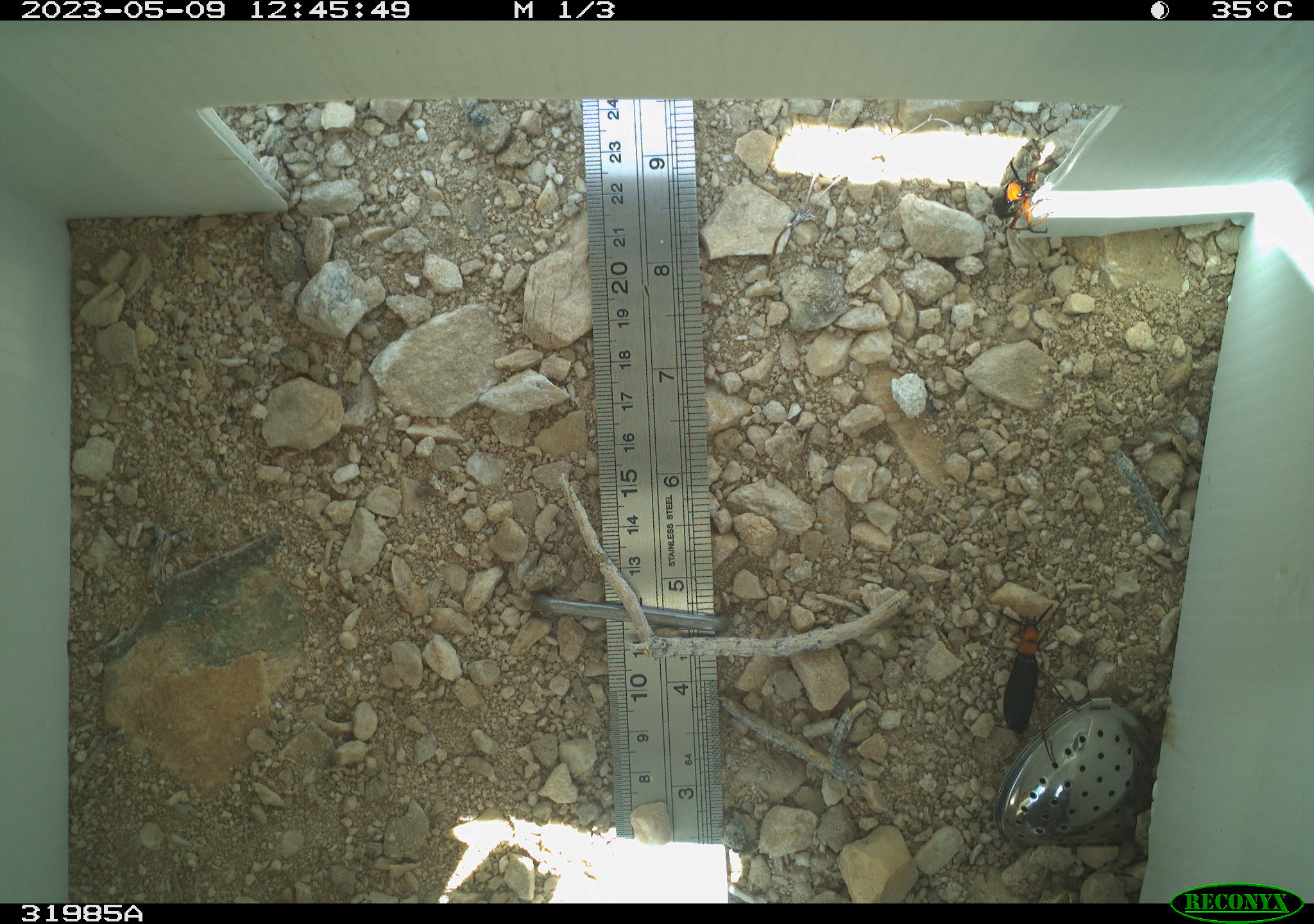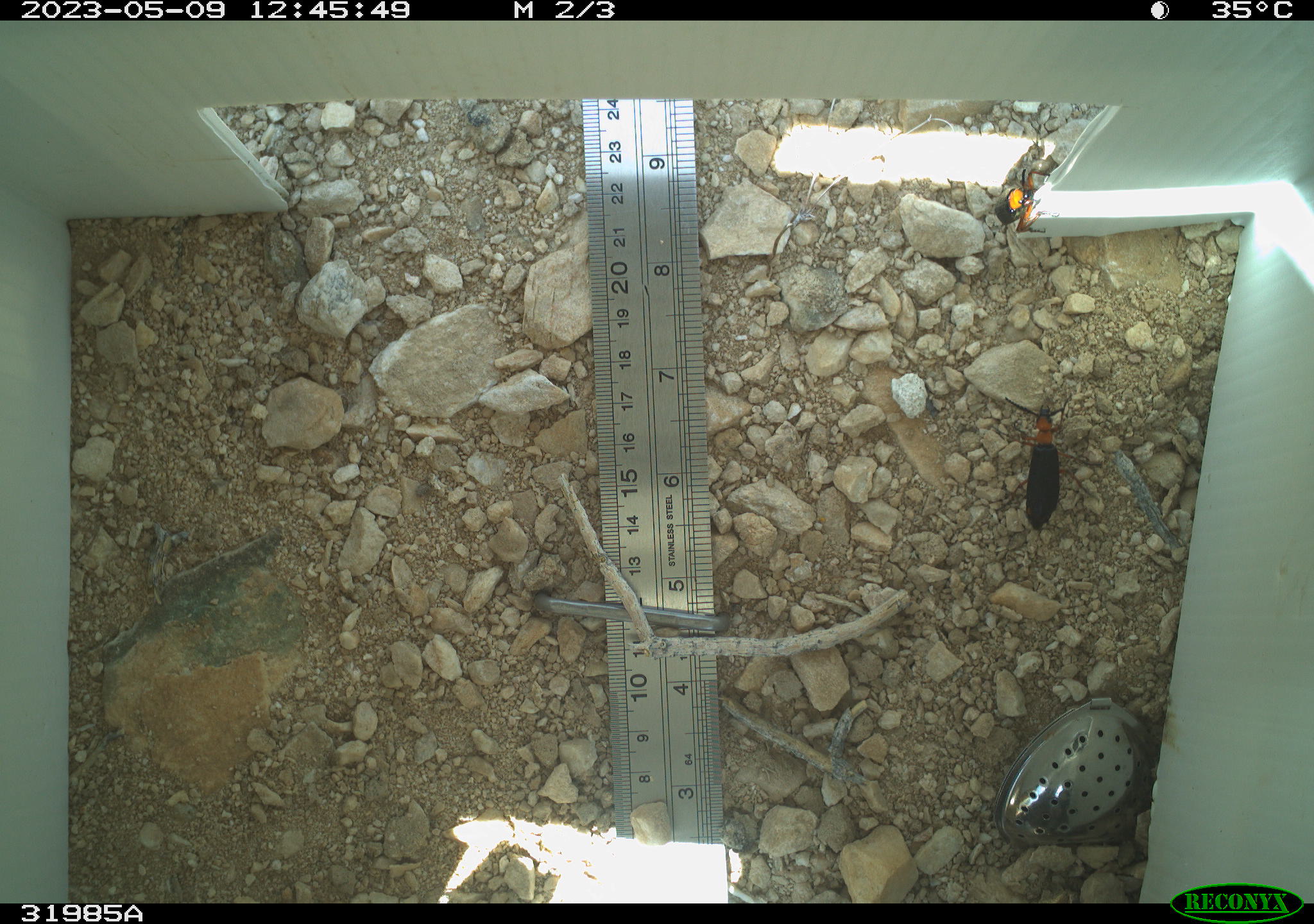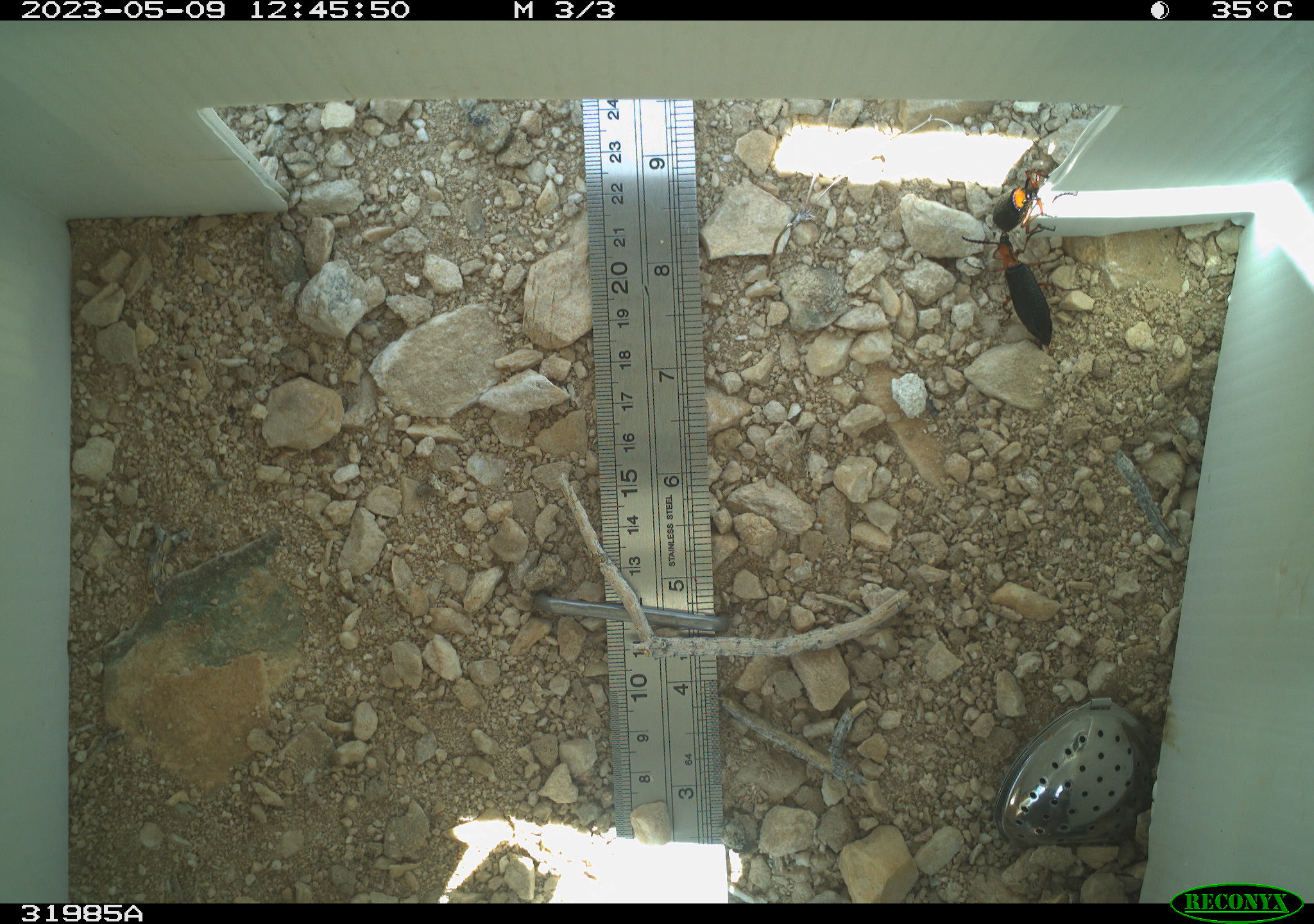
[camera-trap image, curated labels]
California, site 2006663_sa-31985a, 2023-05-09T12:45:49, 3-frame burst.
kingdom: Animalia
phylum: Arthropoda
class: Insecta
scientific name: Insecta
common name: insect